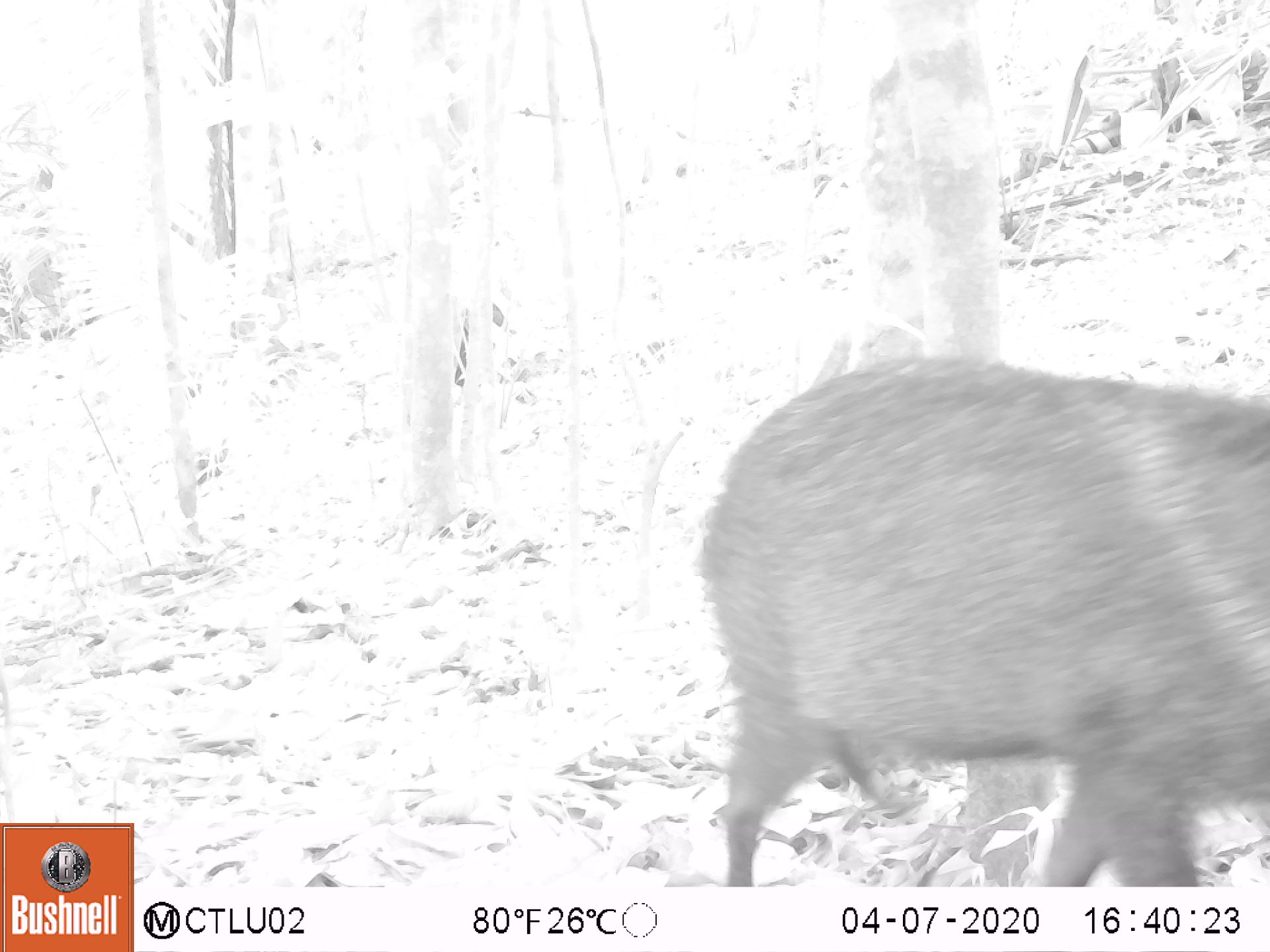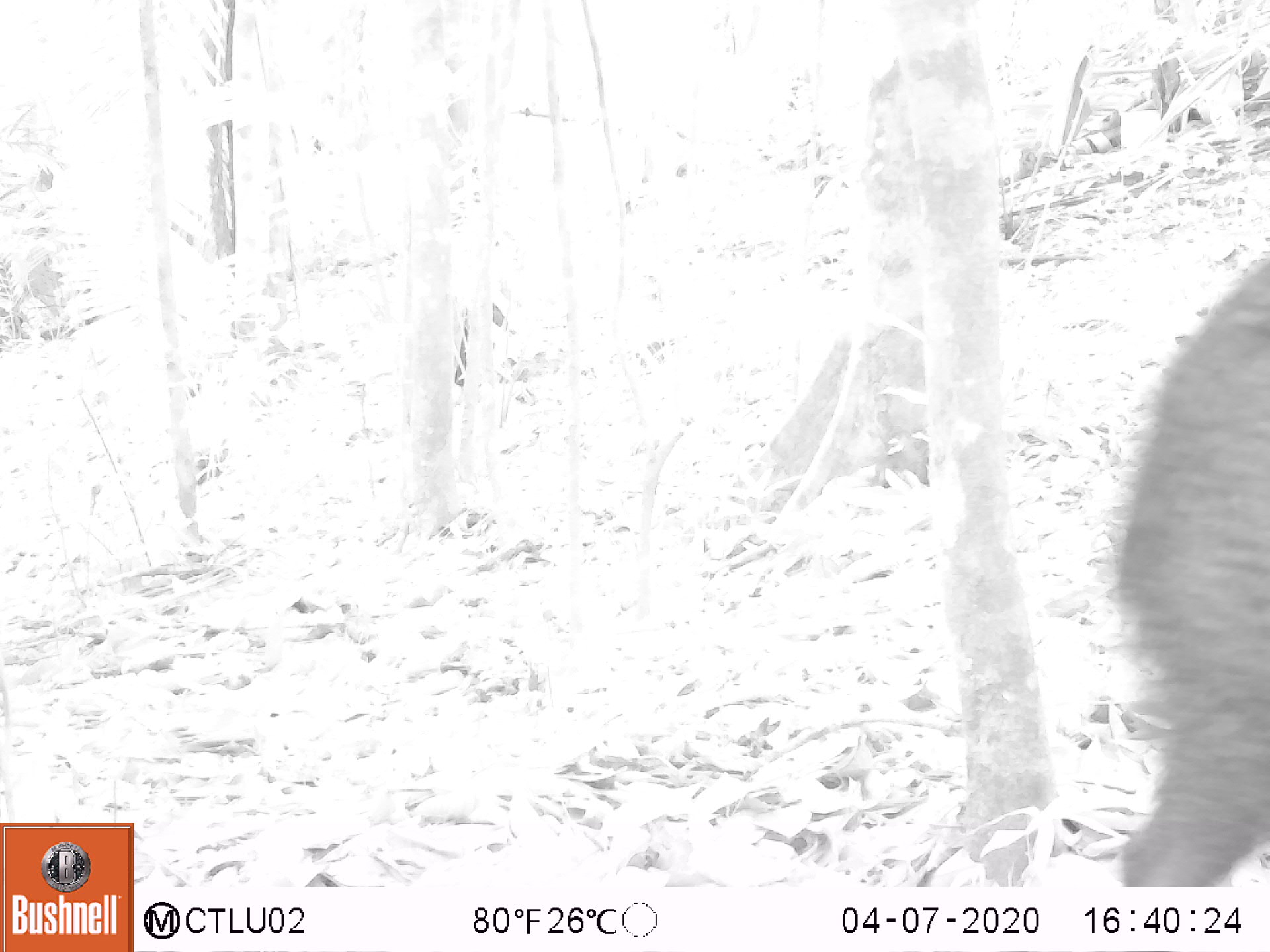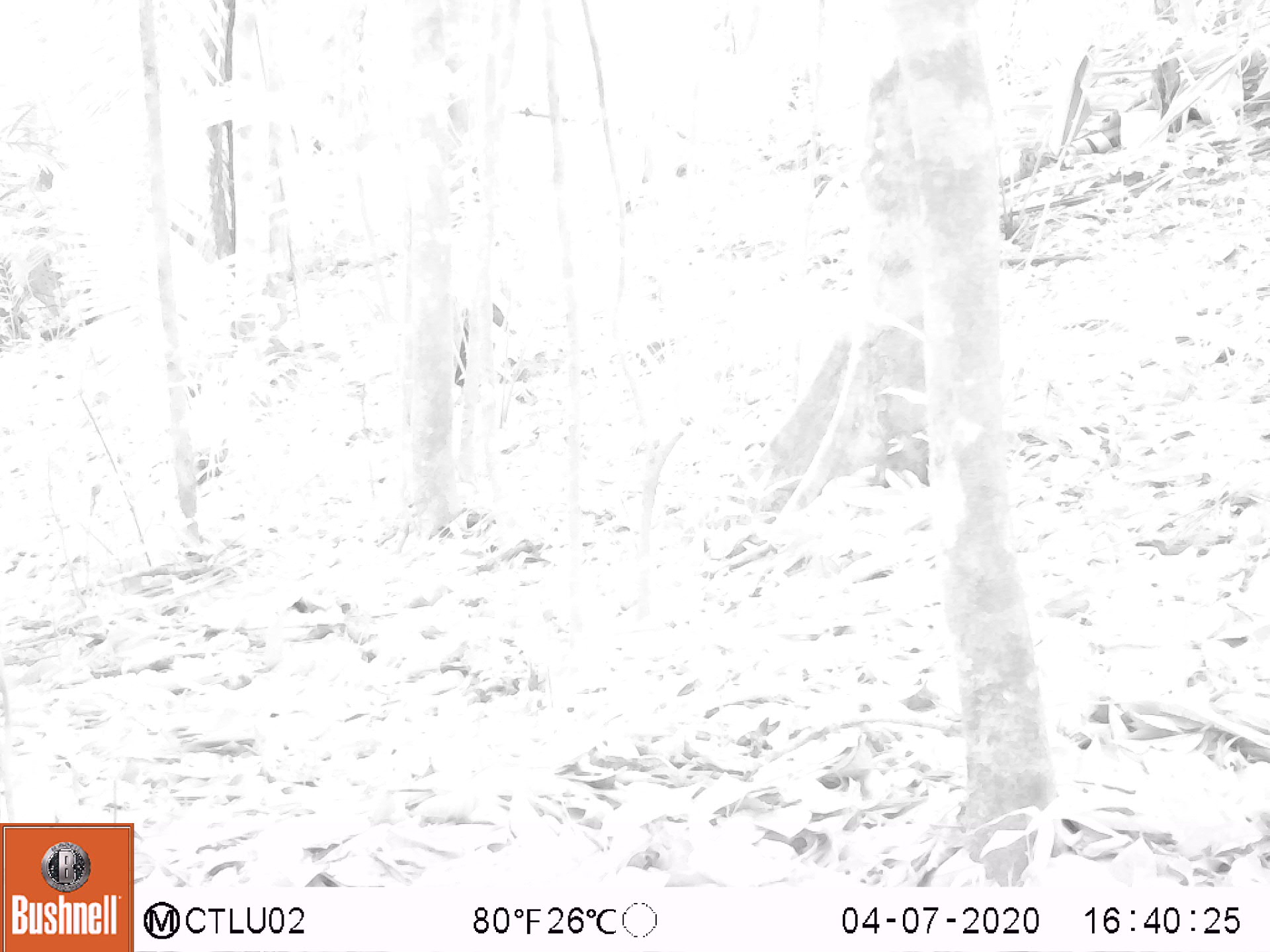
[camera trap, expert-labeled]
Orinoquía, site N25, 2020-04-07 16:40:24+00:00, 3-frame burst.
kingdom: Animalia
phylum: Chordata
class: Mammalia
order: Artiodactyla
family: Tayassuidae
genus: Pecari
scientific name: Pecari tajacu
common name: collared peccary